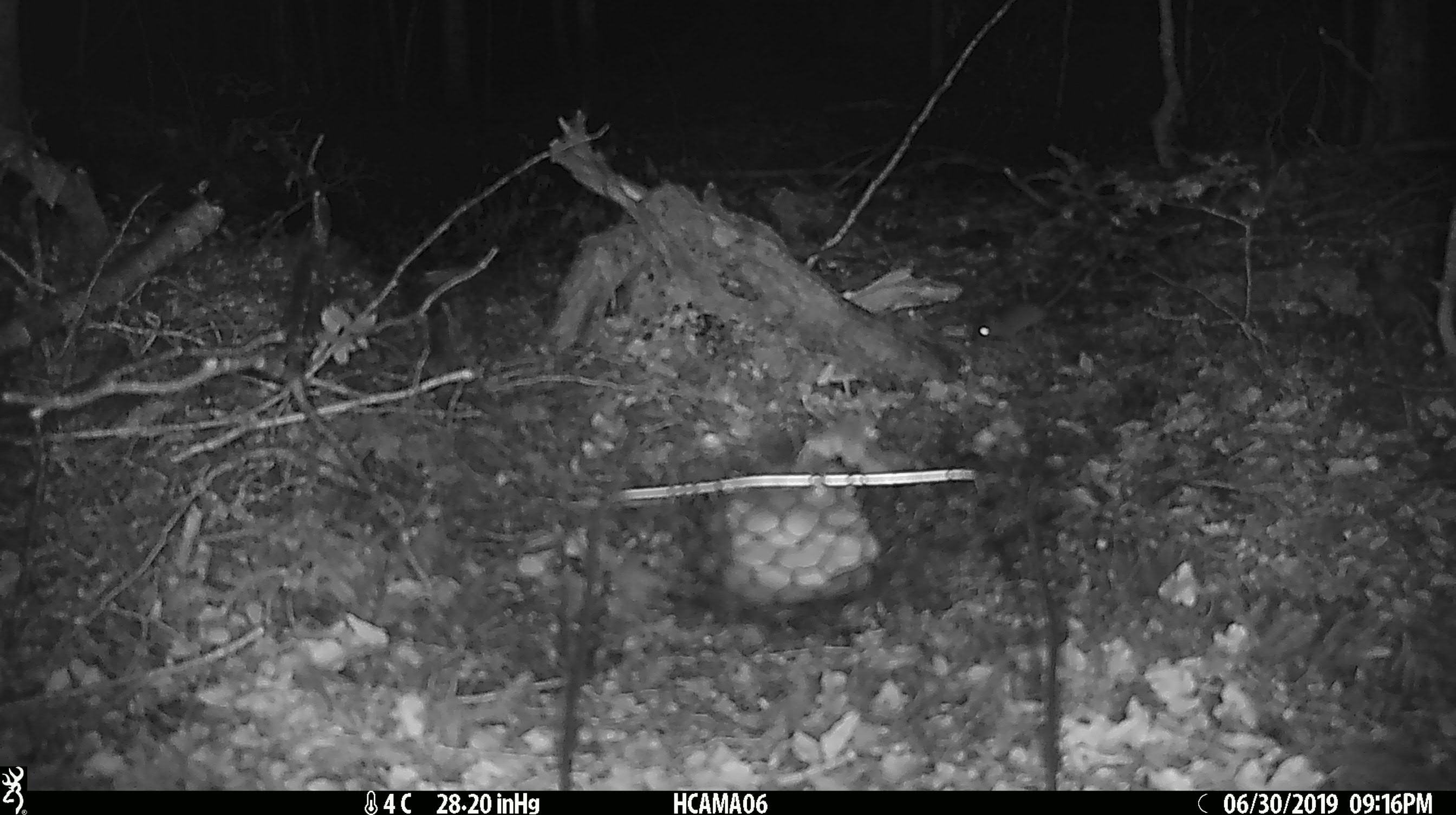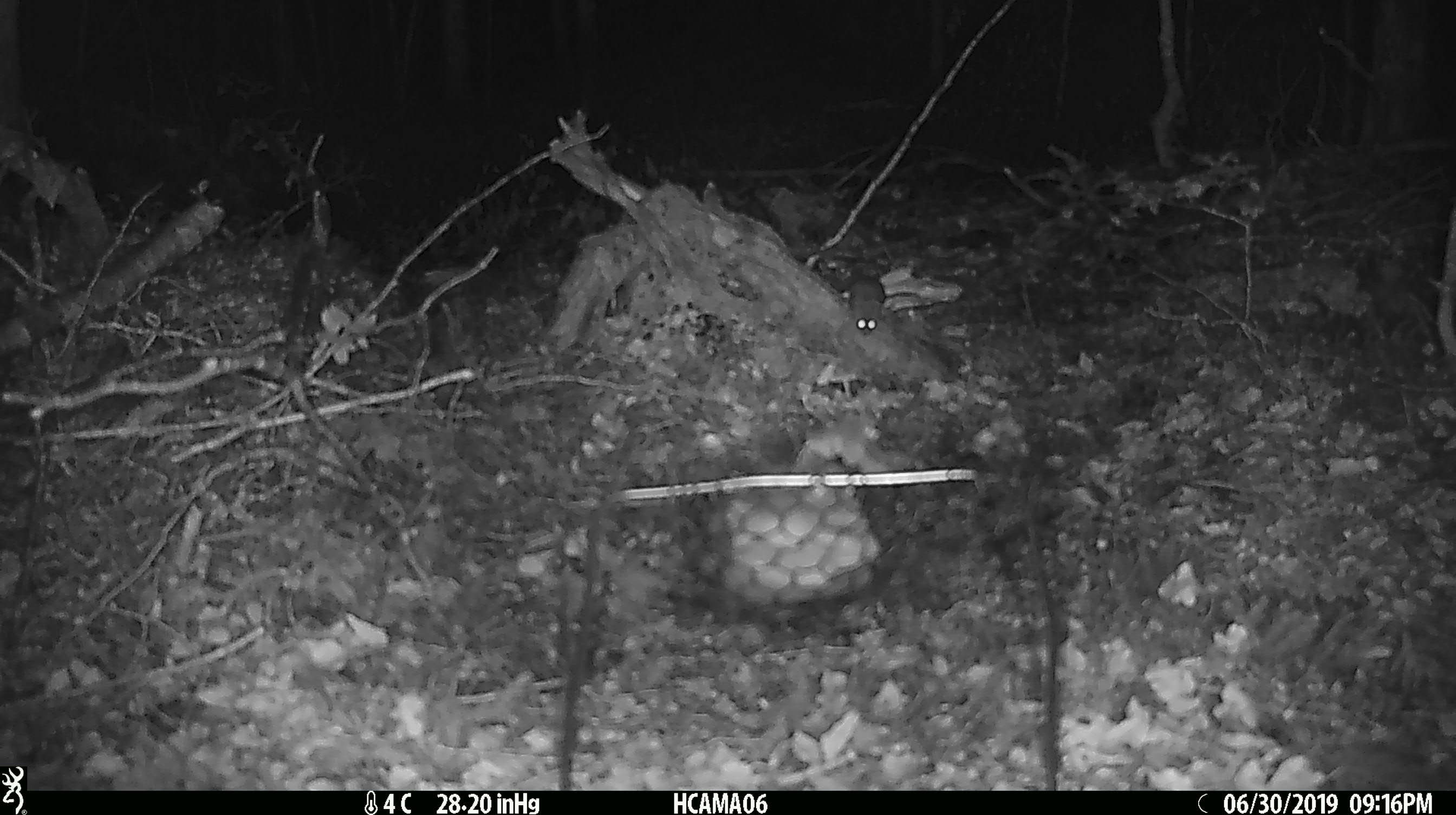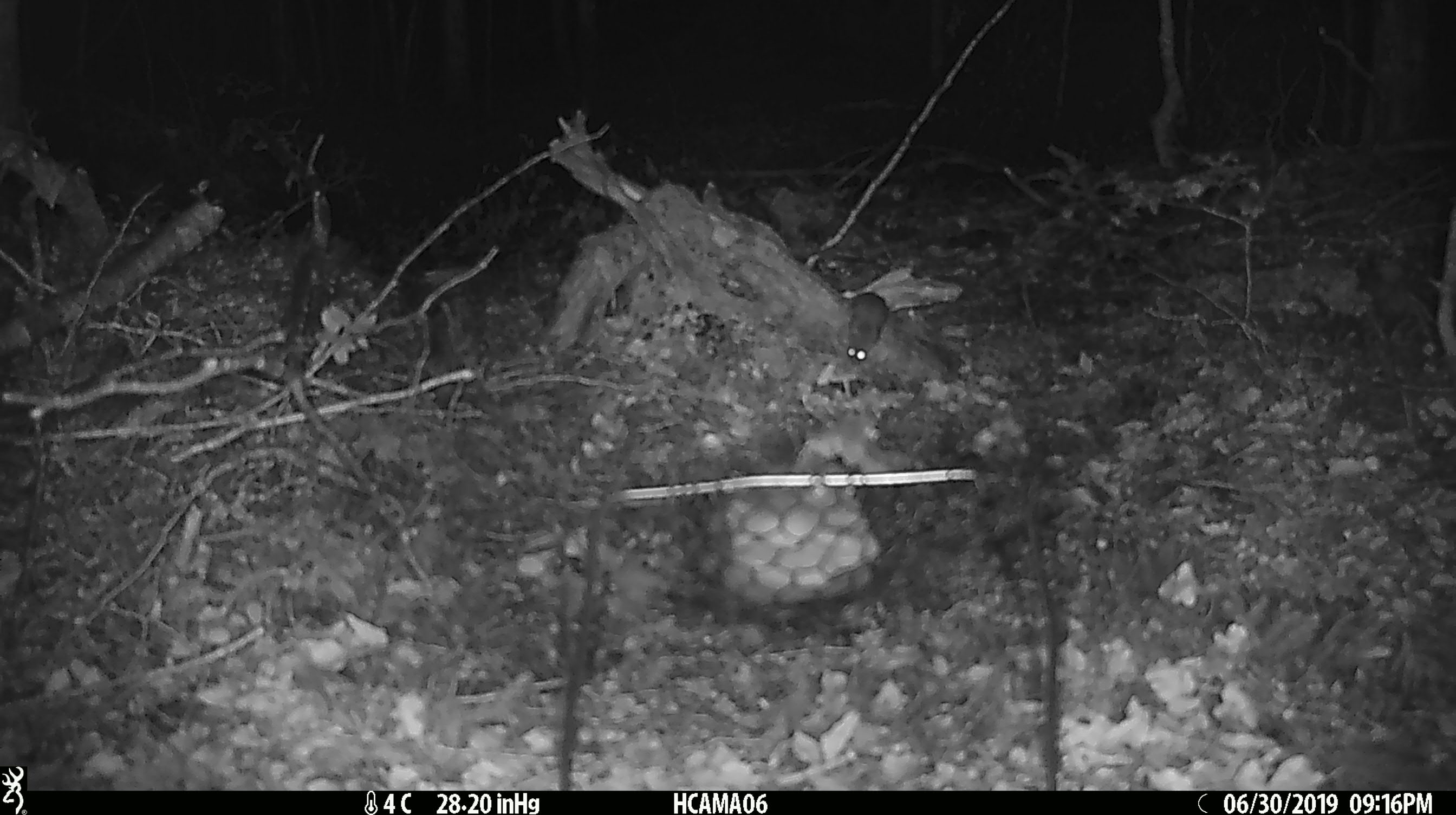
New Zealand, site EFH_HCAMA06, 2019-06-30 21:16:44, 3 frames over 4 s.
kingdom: Animalia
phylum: Chordata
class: Mammalia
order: Rodentia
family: Muridae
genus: Mus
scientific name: Mus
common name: mouse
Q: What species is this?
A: Mouse (Mus).